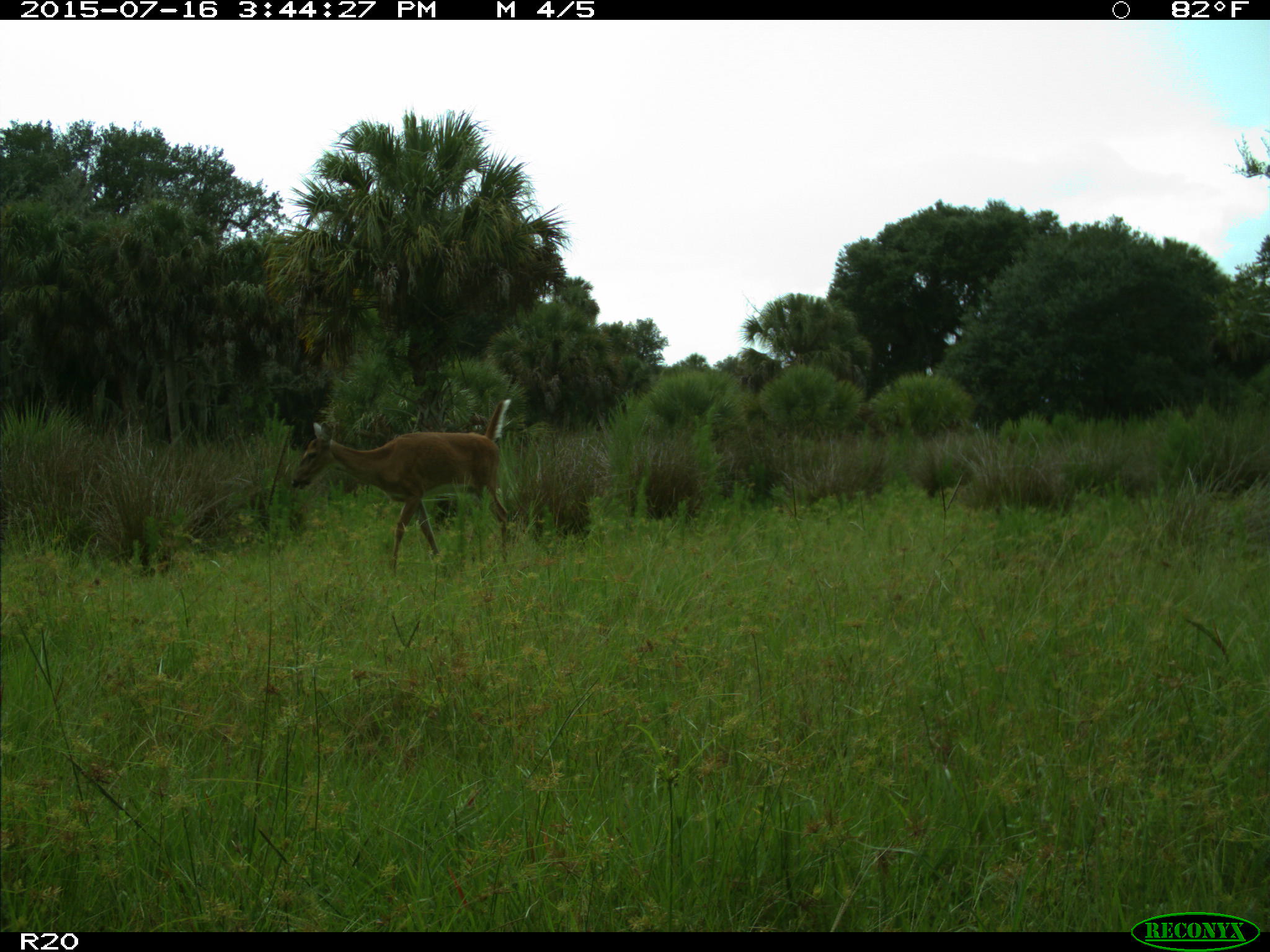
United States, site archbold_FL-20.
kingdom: Animalia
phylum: Chordata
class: Mammalia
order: Artiodactyla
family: Cervidae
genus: Odocoileus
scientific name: Odocoileus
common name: deer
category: unidentified deer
Unidentified deer (deer) (Odocoileus).